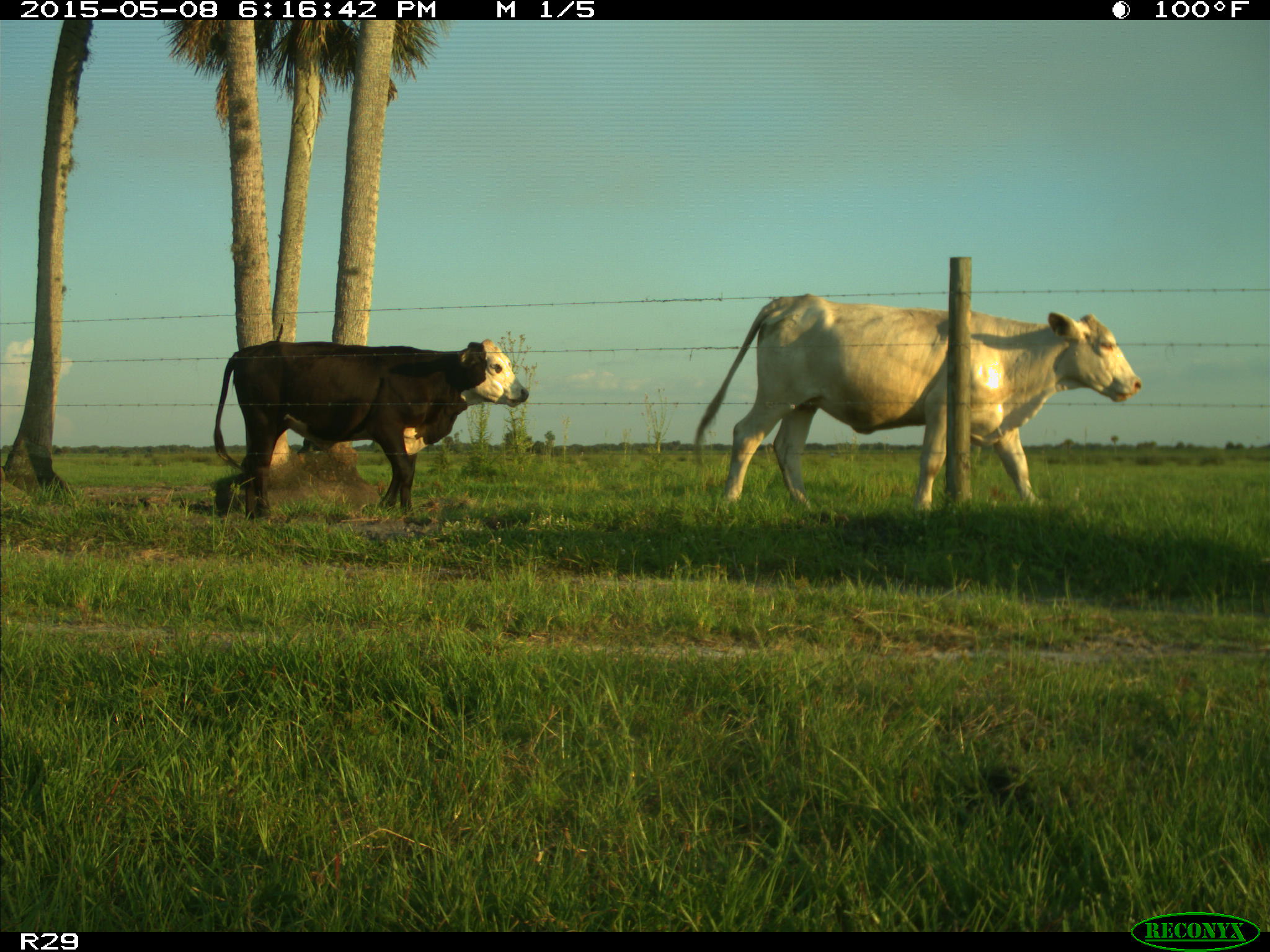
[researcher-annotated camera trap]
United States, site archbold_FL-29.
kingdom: Animalia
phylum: Chordata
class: Mammalia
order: Artiodactyla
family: Bovidae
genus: Bos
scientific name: Bos taurus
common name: domestic cow